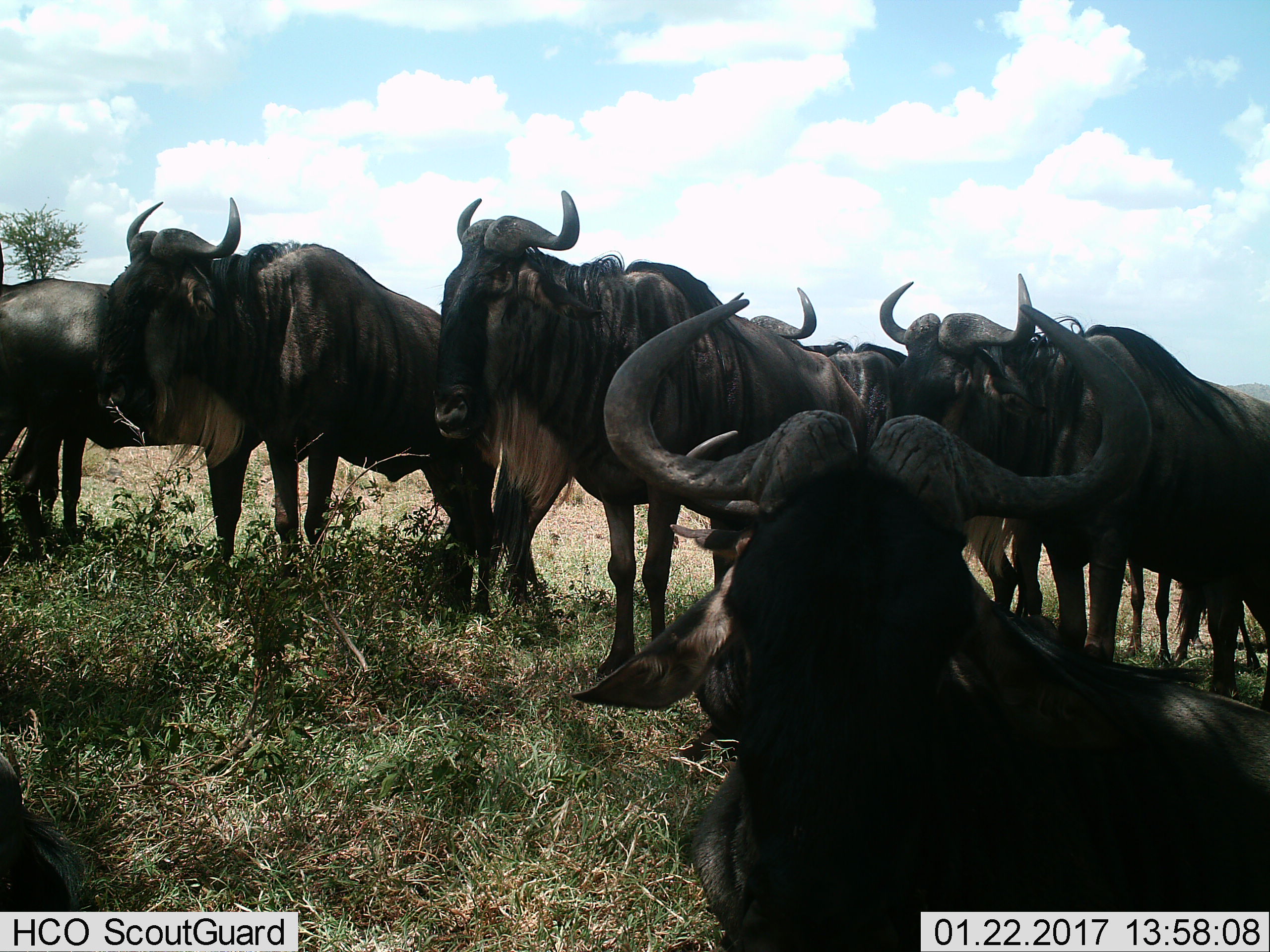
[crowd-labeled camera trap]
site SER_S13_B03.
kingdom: Animalia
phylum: Chordata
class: Mammalia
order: Artiodactyla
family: Bovidae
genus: Connochaetes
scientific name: Connochaetes taurinus taurinus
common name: blue wildebeest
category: wildebeestblue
Wildebeestblue (blue wildebeest) (Connochaetes taurinus taurinus), count 7. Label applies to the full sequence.